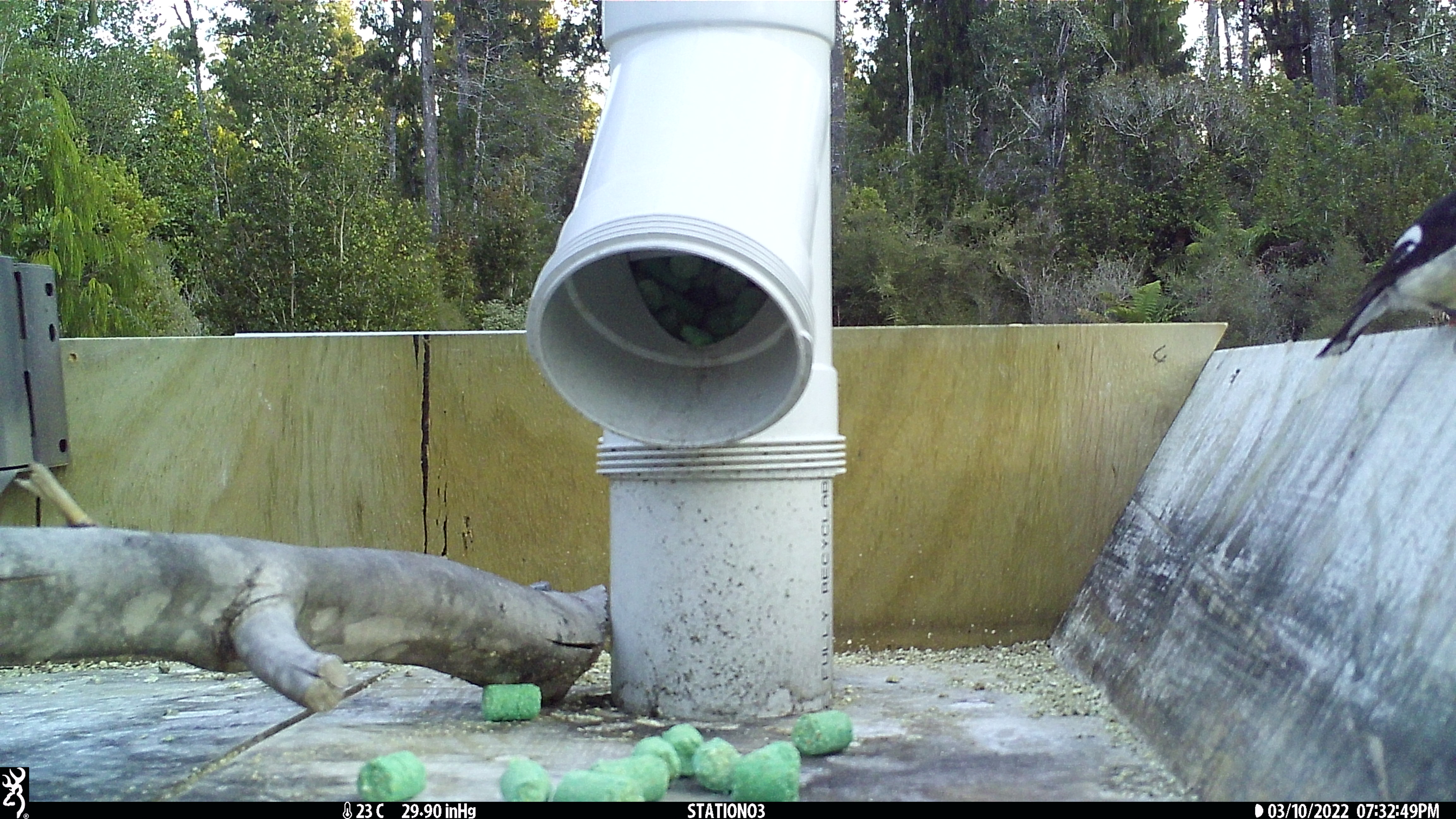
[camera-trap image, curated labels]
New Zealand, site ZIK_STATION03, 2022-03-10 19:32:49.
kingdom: Animalia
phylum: Chordata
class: Aves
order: Passeriformes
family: Petroicidae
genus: Petroica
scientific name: Petroica macrocephala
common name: tomtit